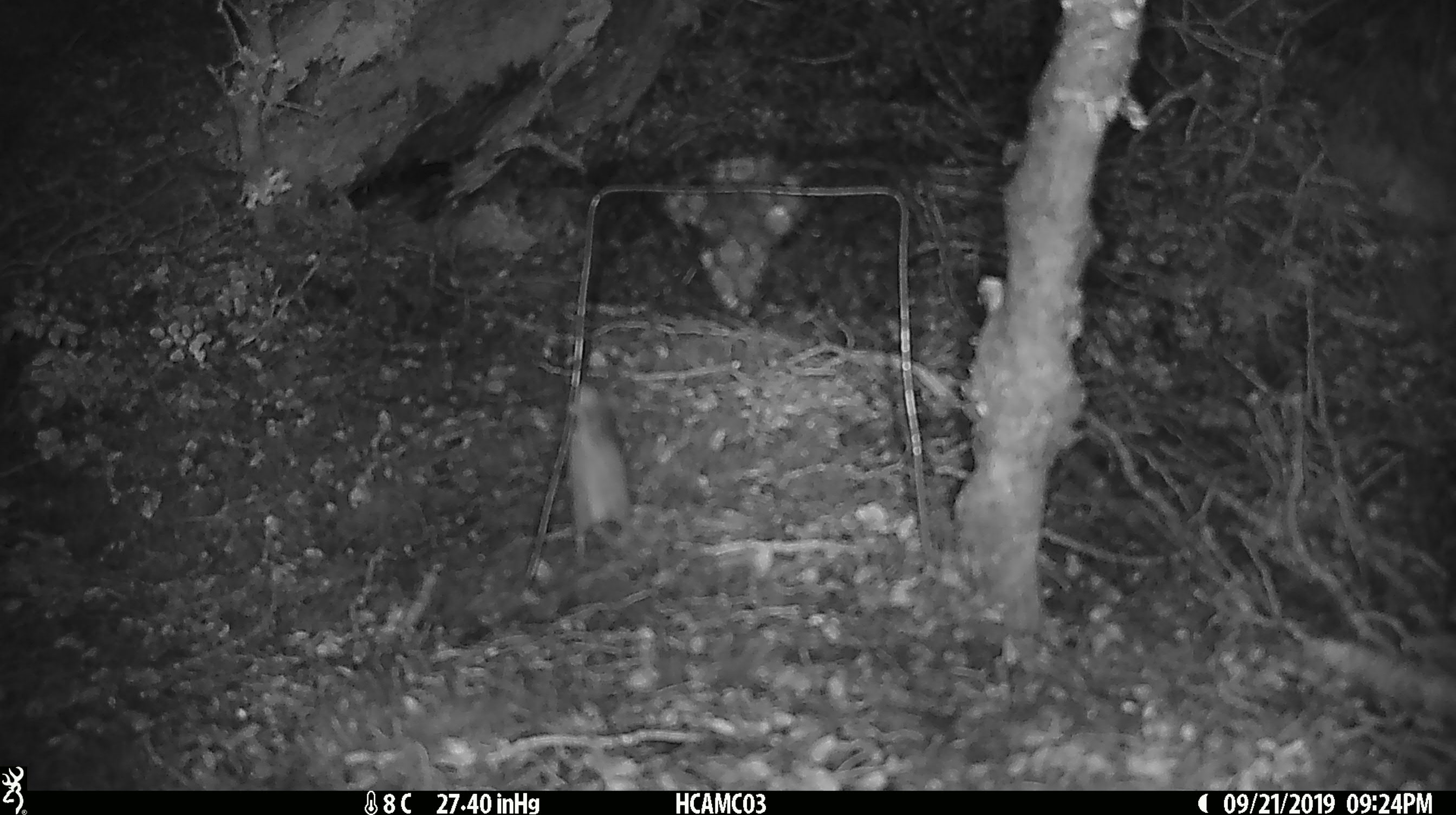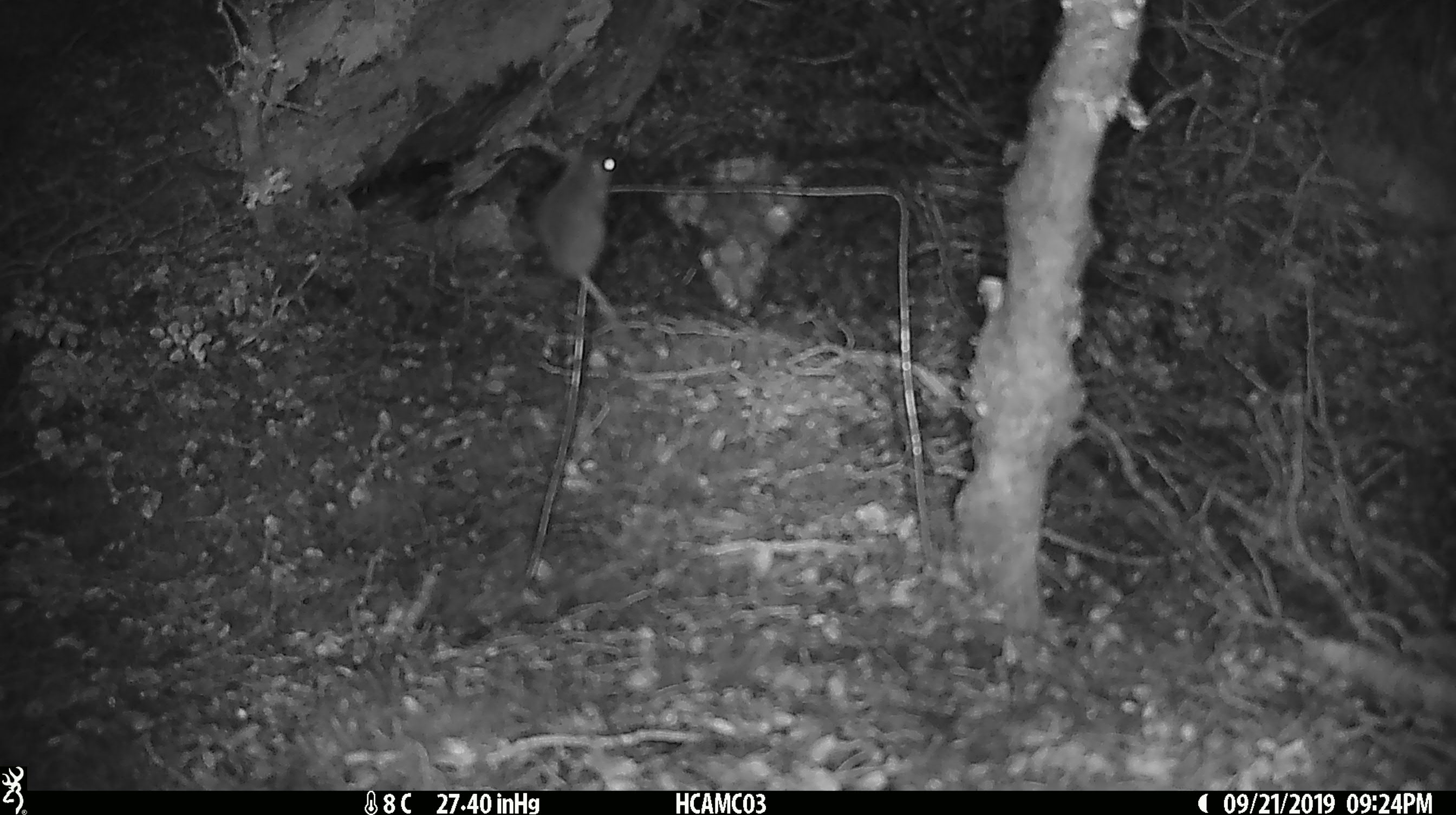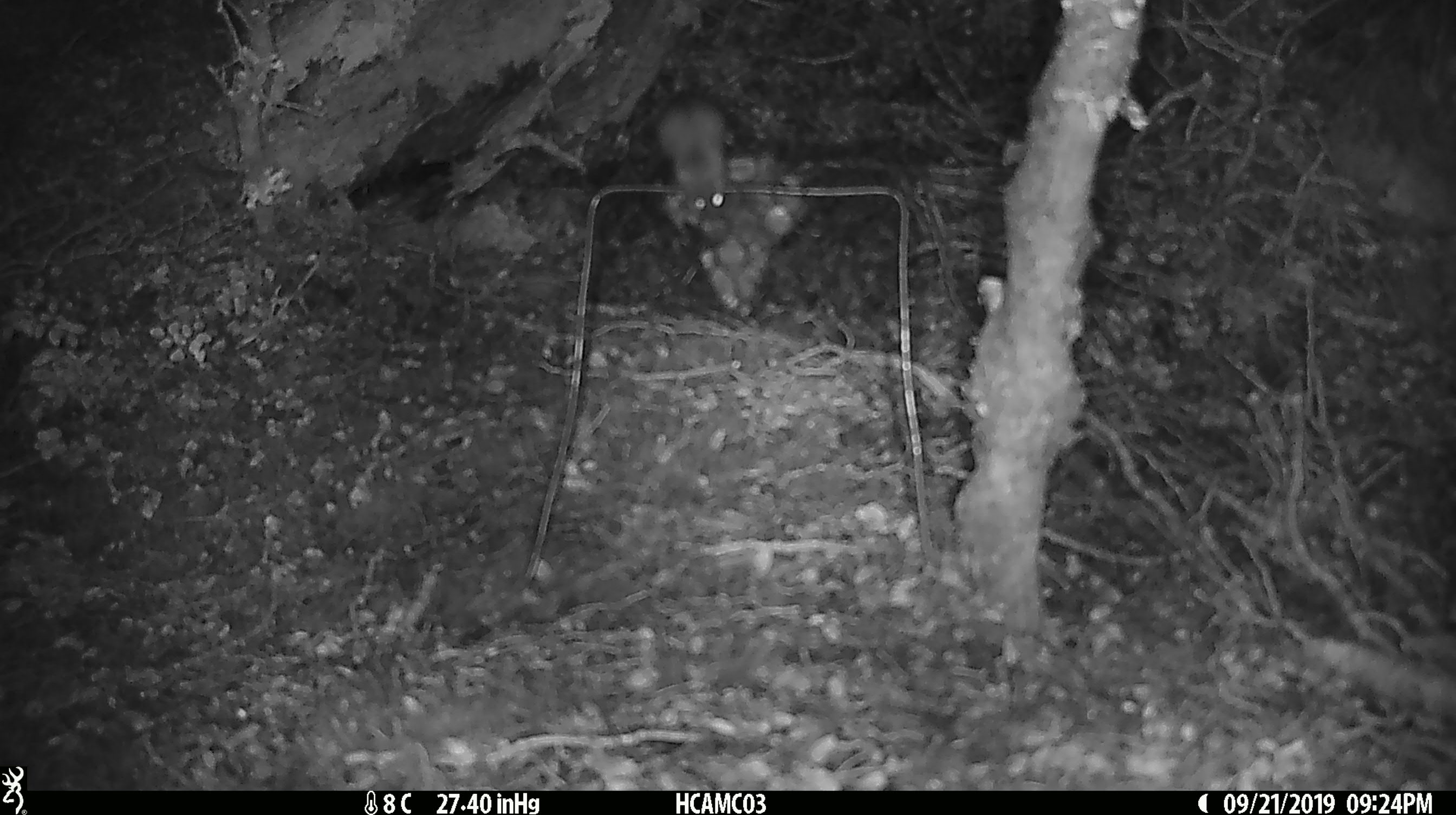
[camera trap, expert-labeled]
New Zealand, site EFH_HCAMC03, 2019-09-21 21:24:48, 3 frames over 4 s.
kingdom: Animalia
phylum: Chordata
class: Mammalia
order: Rodentia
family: Muridae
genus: Mus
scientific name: Mus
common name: mouse